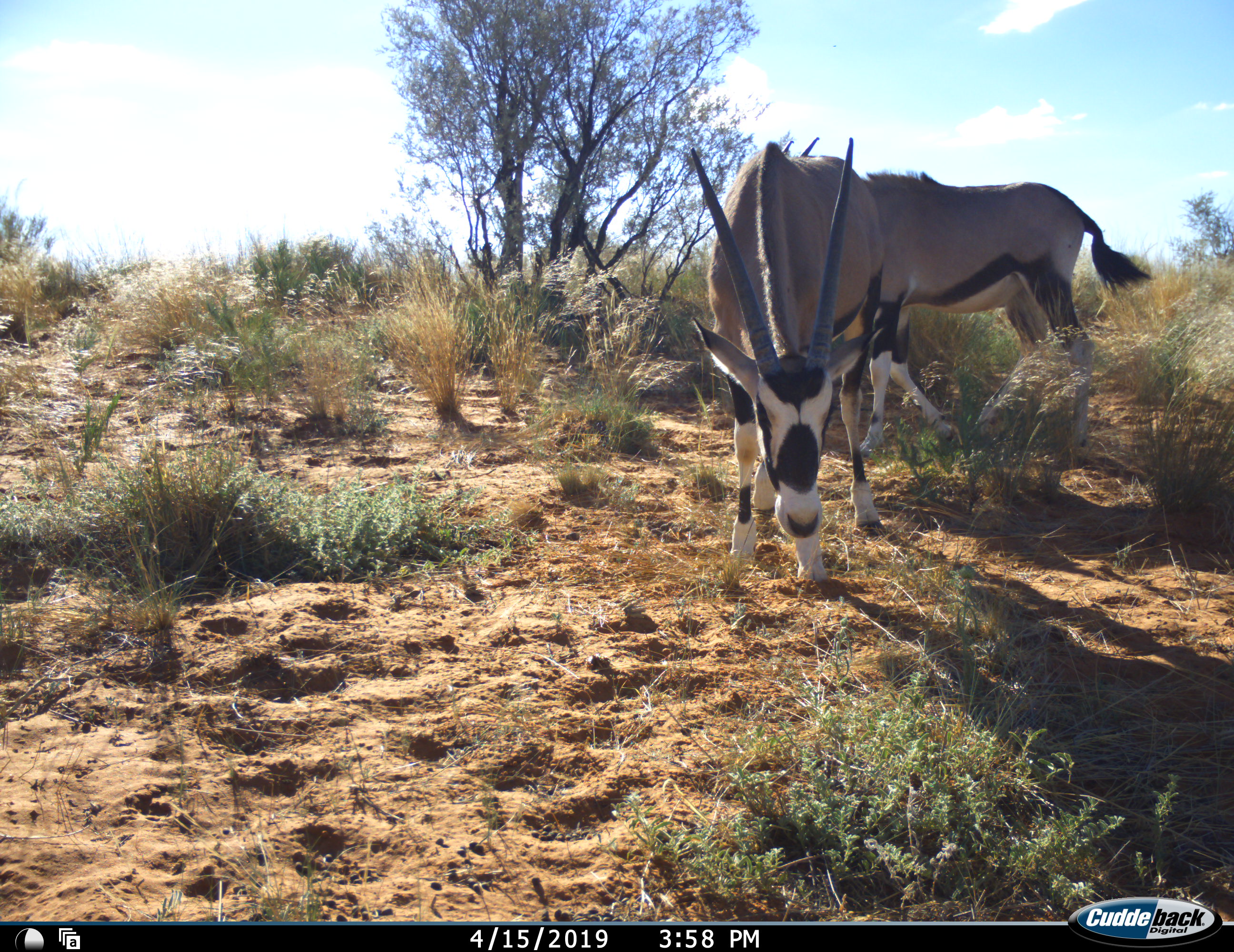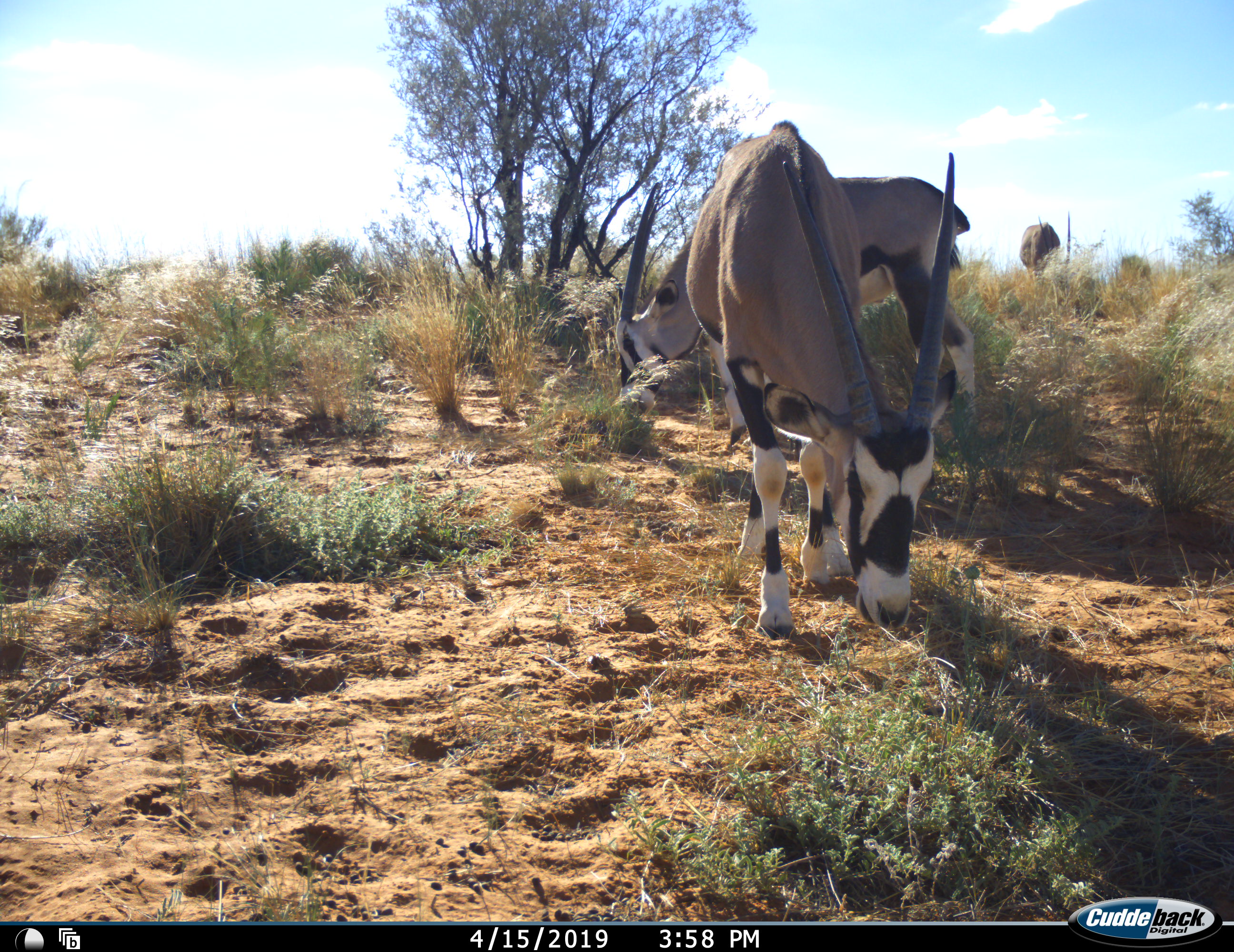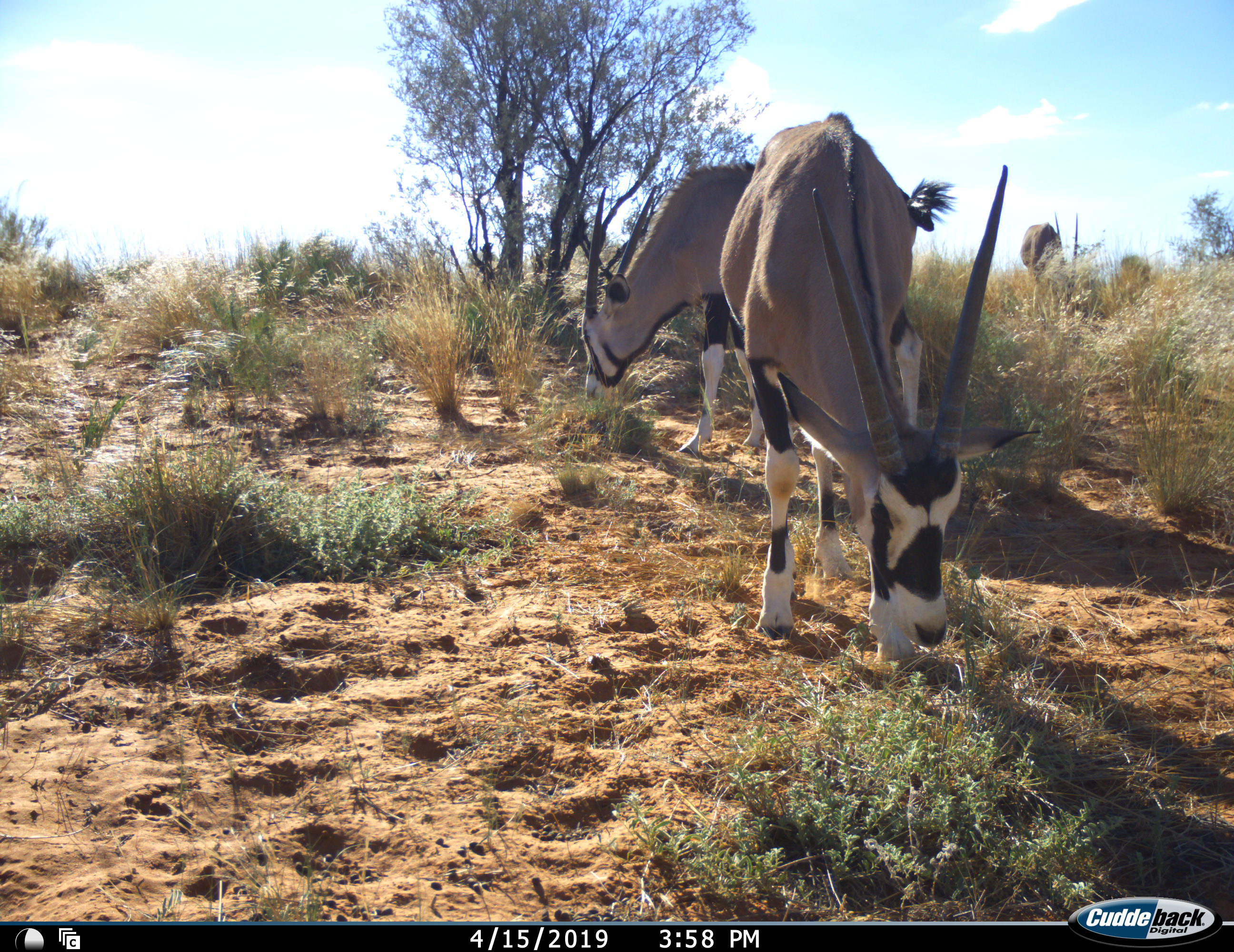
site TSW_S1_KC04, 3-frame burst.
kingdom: Animalia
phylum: Chordata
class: Mammalia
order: Artiodactyla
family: Bovidae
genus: Oryx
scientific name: Oryx gazella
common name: gemsbok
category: oryx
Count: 3.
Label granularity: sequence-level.